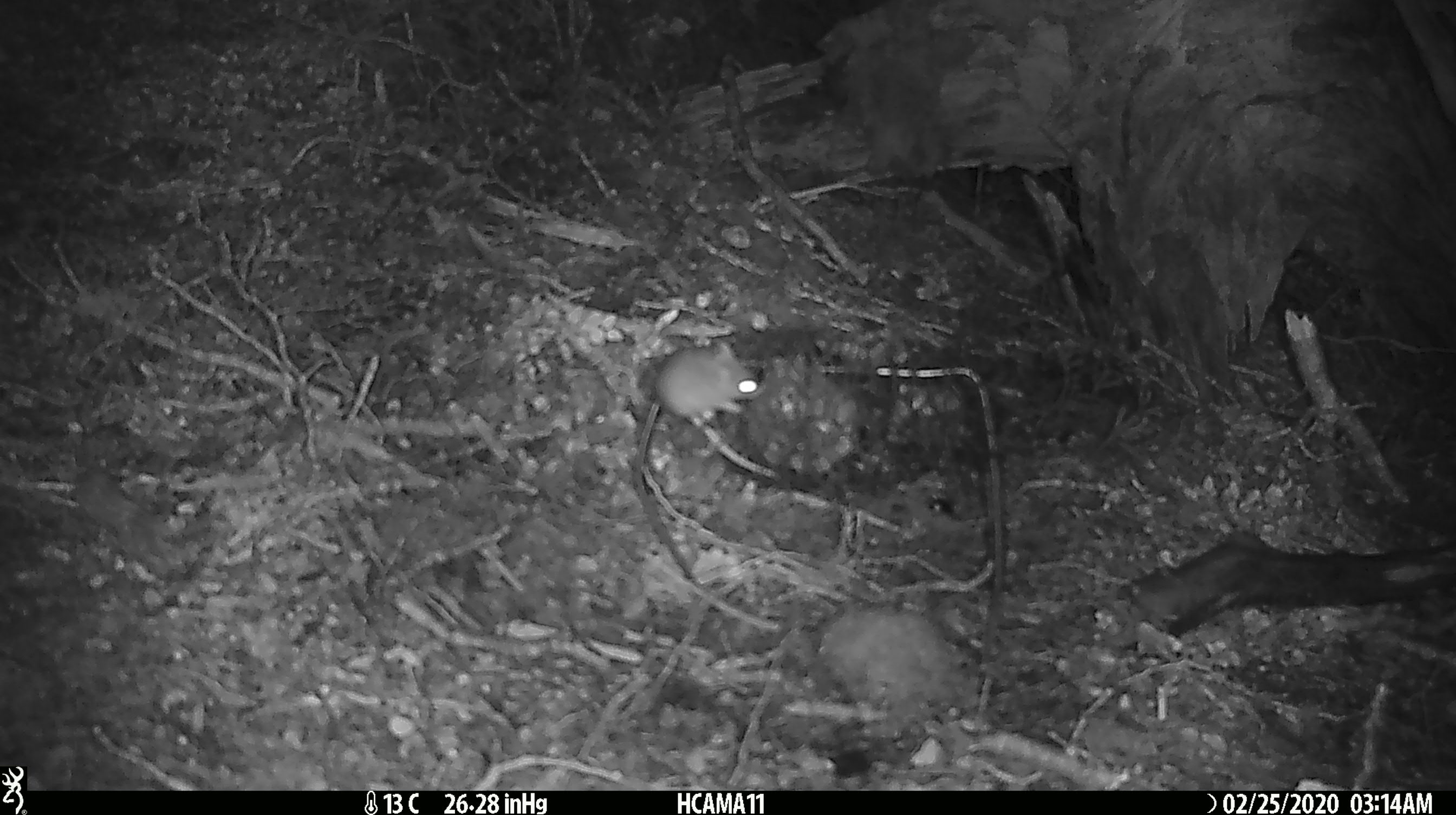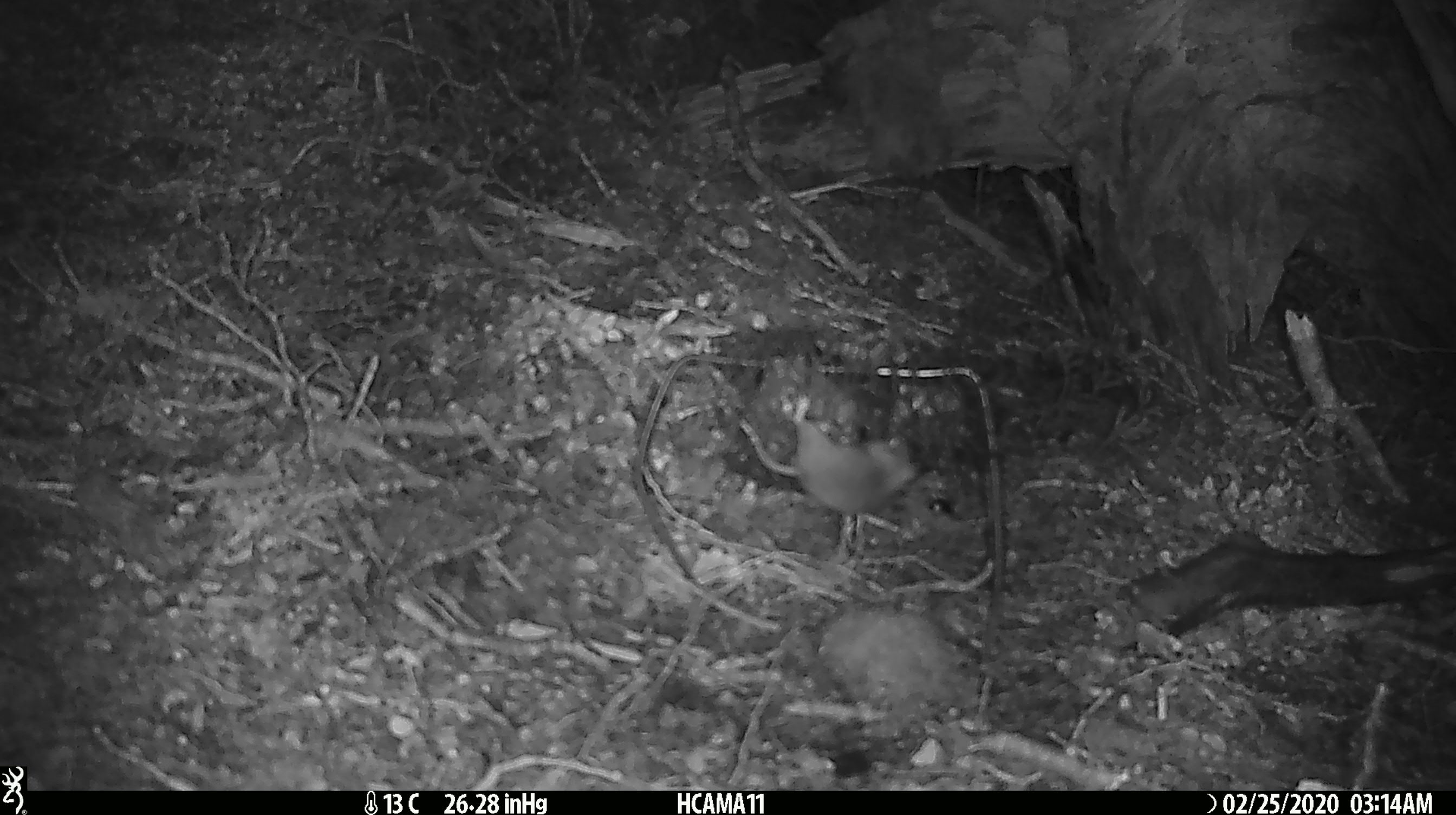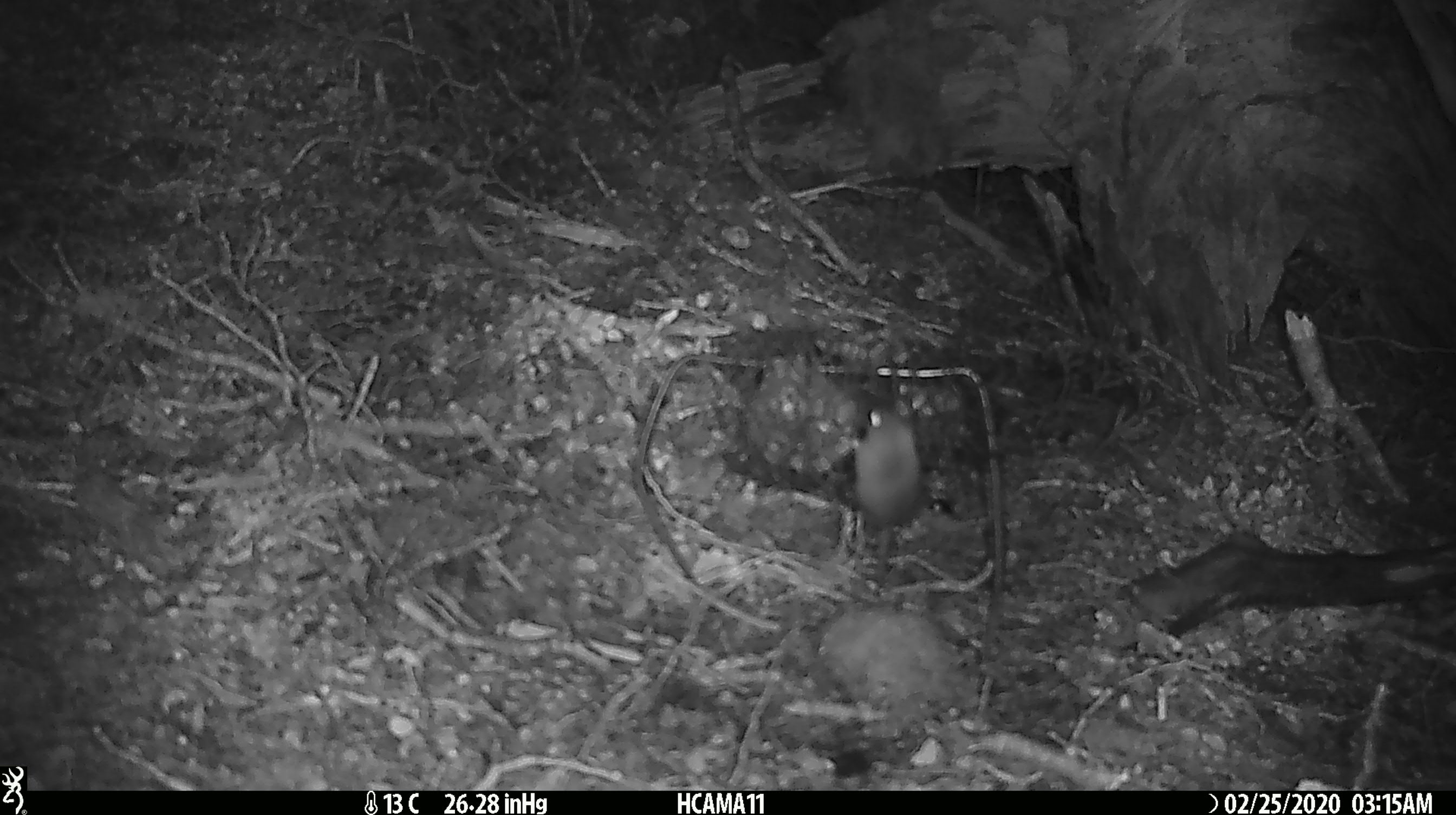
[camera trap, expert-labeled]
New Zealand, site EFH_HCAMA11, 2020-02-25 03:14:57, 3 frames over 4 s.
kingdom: Animalia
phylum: Chordata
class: Mammalia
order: Rodentia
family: Muridae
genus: Mus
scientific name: Mus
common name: mouse